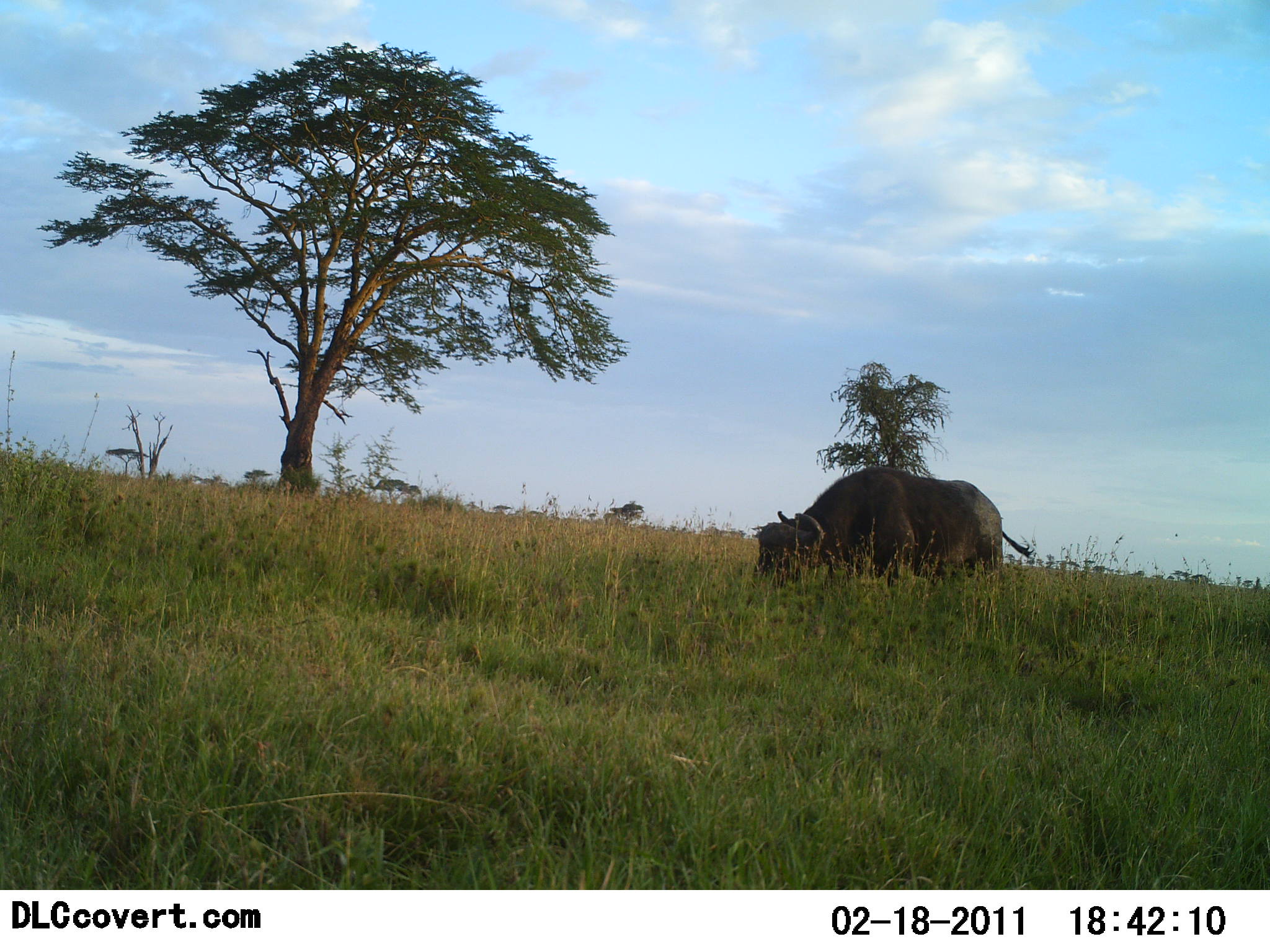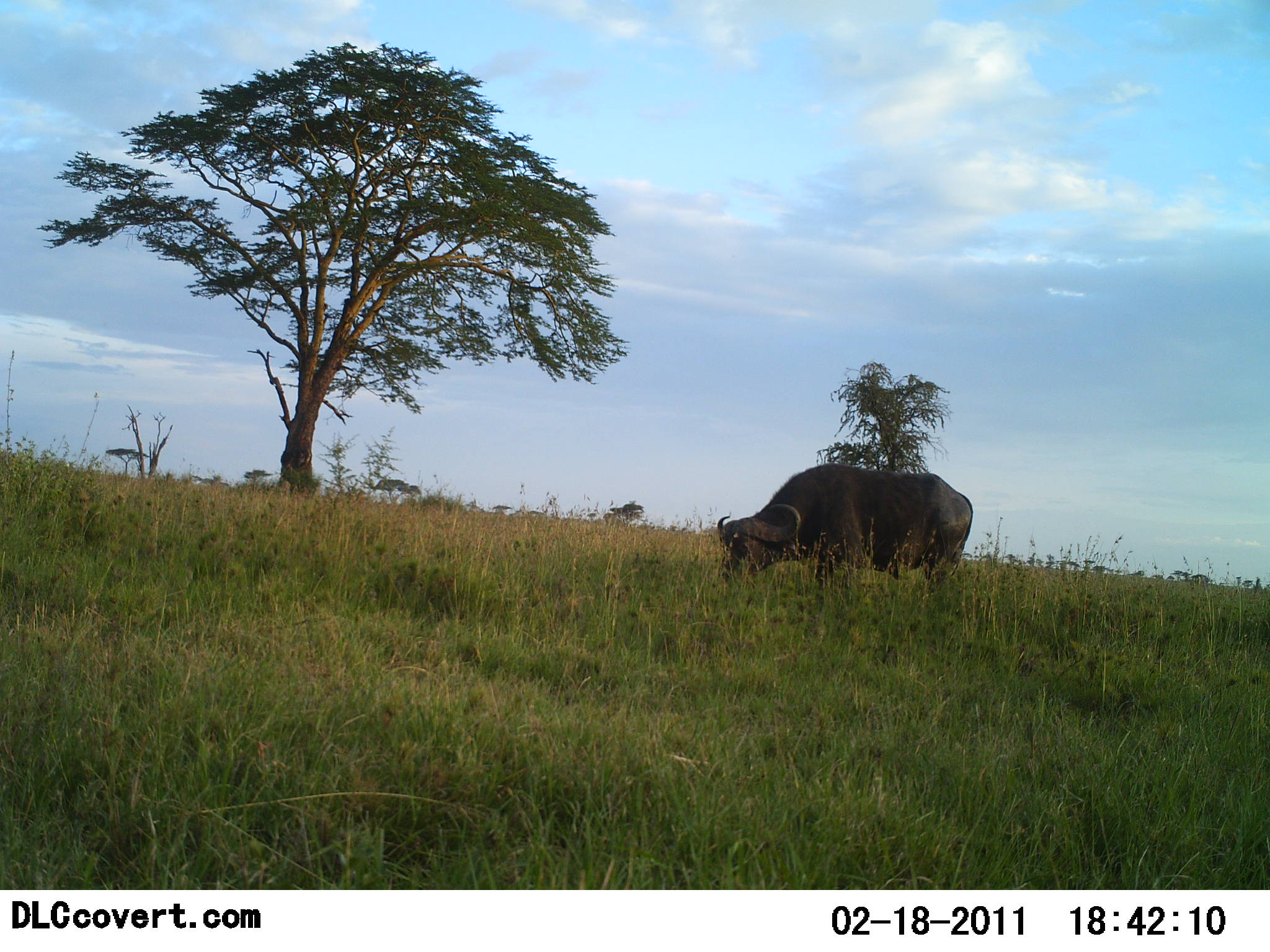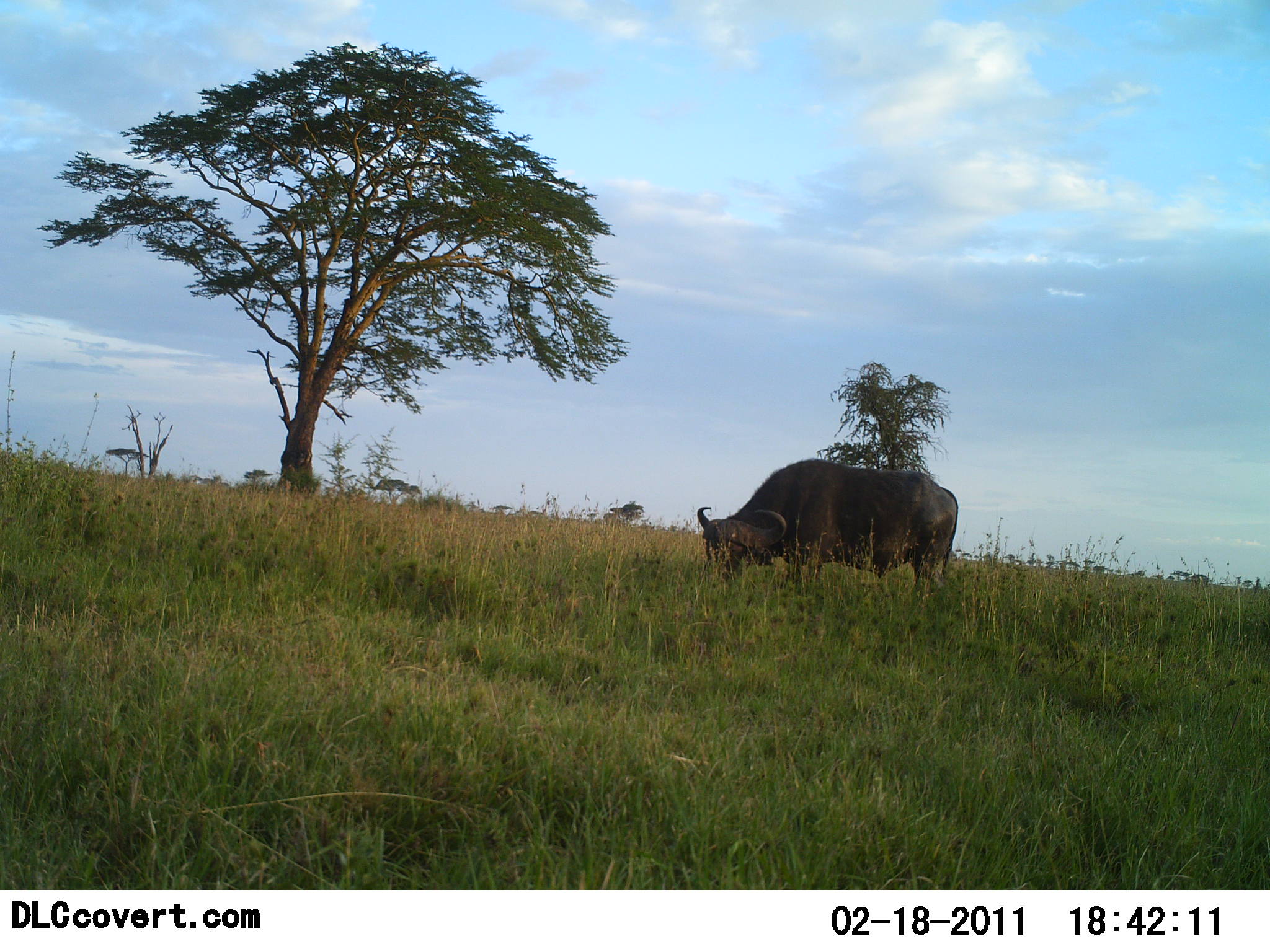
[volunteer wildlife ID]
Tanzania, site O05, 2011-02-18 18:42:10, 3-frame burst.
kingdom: Animalia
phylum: Chordata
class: Mammalia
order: Artiodactyla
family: Bovidae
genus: Syncerus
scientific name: Syncerus caffer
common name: cape buffalo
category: buffalo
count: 1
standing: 29%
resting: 0%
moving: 14%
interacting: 0%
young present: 0%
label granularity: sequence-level